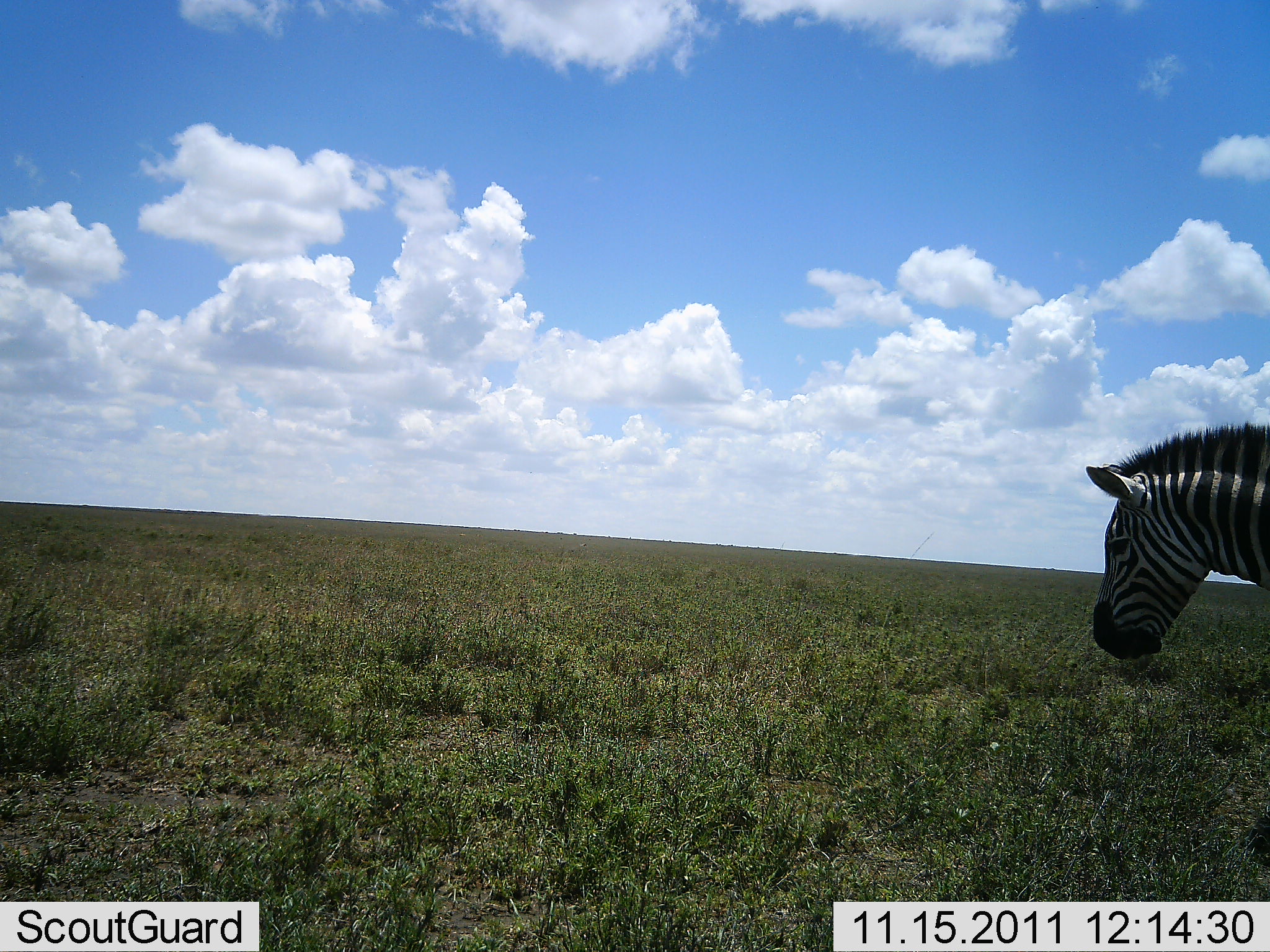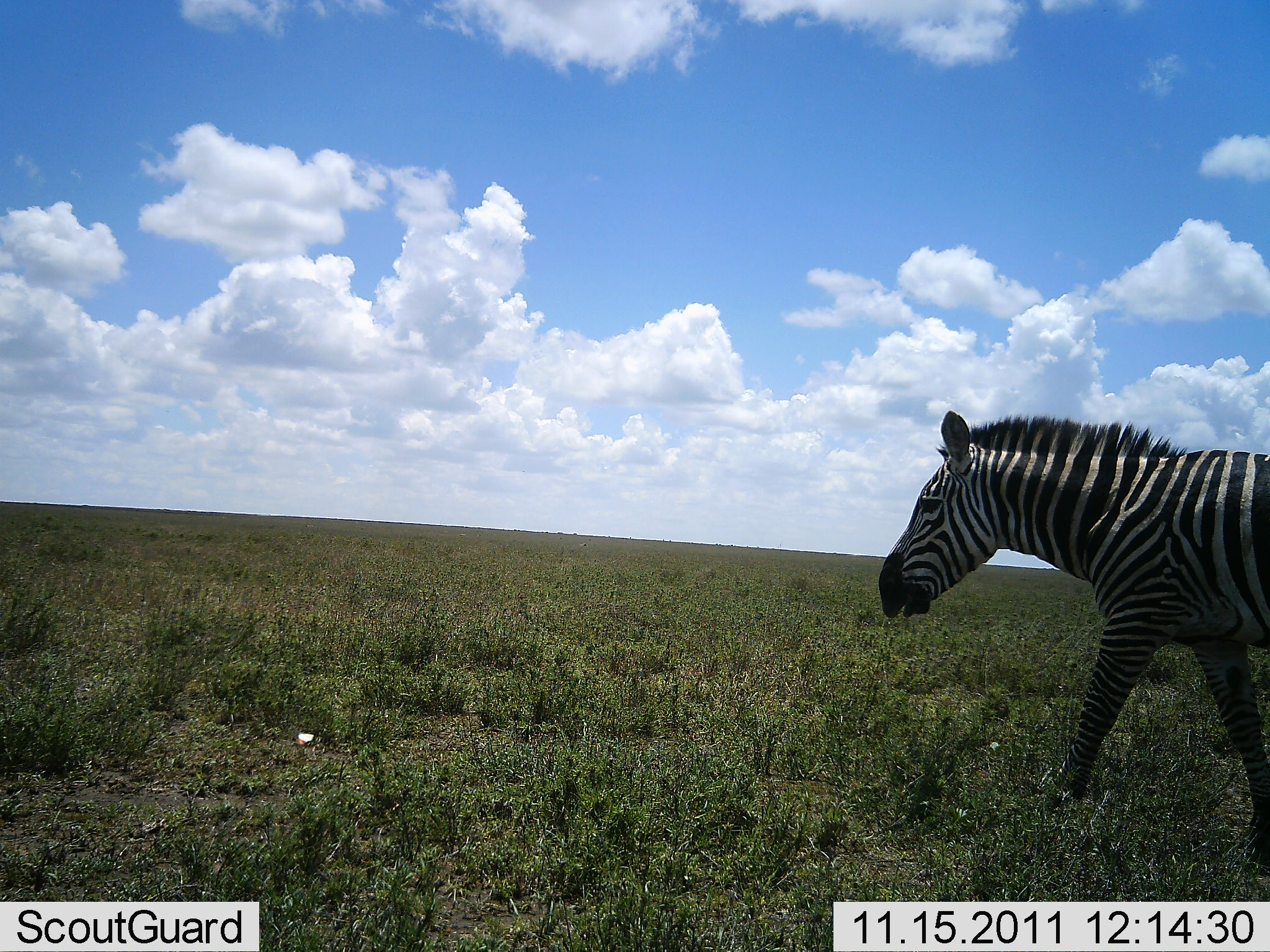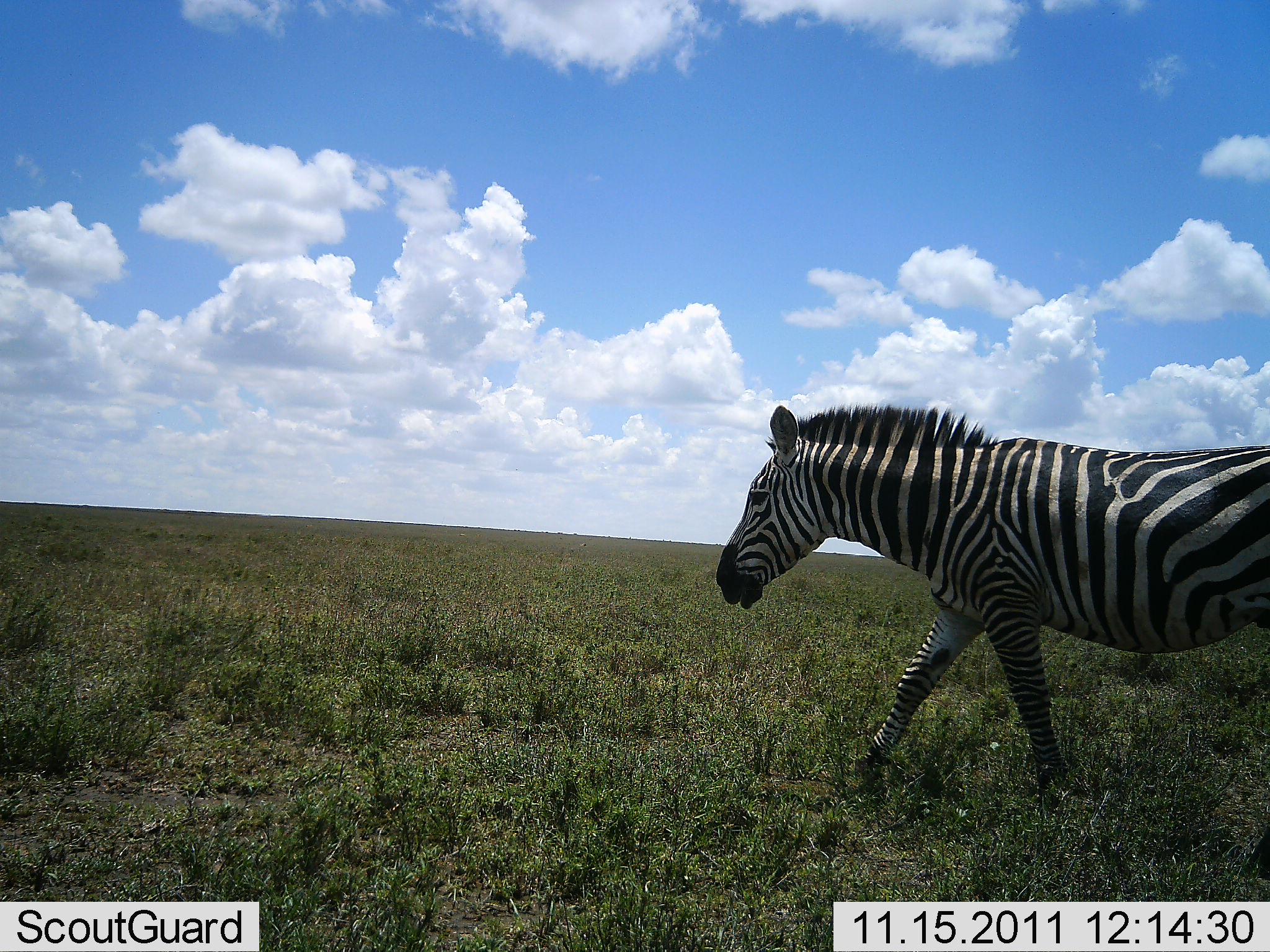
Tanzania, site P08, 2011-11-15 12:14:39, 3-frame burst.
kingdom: Animalia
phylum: Chordata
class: Mammalia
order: Perissodactyla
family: Equidae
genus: Equus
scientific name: Equus quagga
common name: plains zebra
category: zebra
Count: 1.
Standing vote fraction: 6%.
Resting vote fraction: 0%.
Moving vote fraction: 100%.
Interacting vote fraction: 0%.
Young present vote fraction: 0%.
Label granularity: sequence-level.